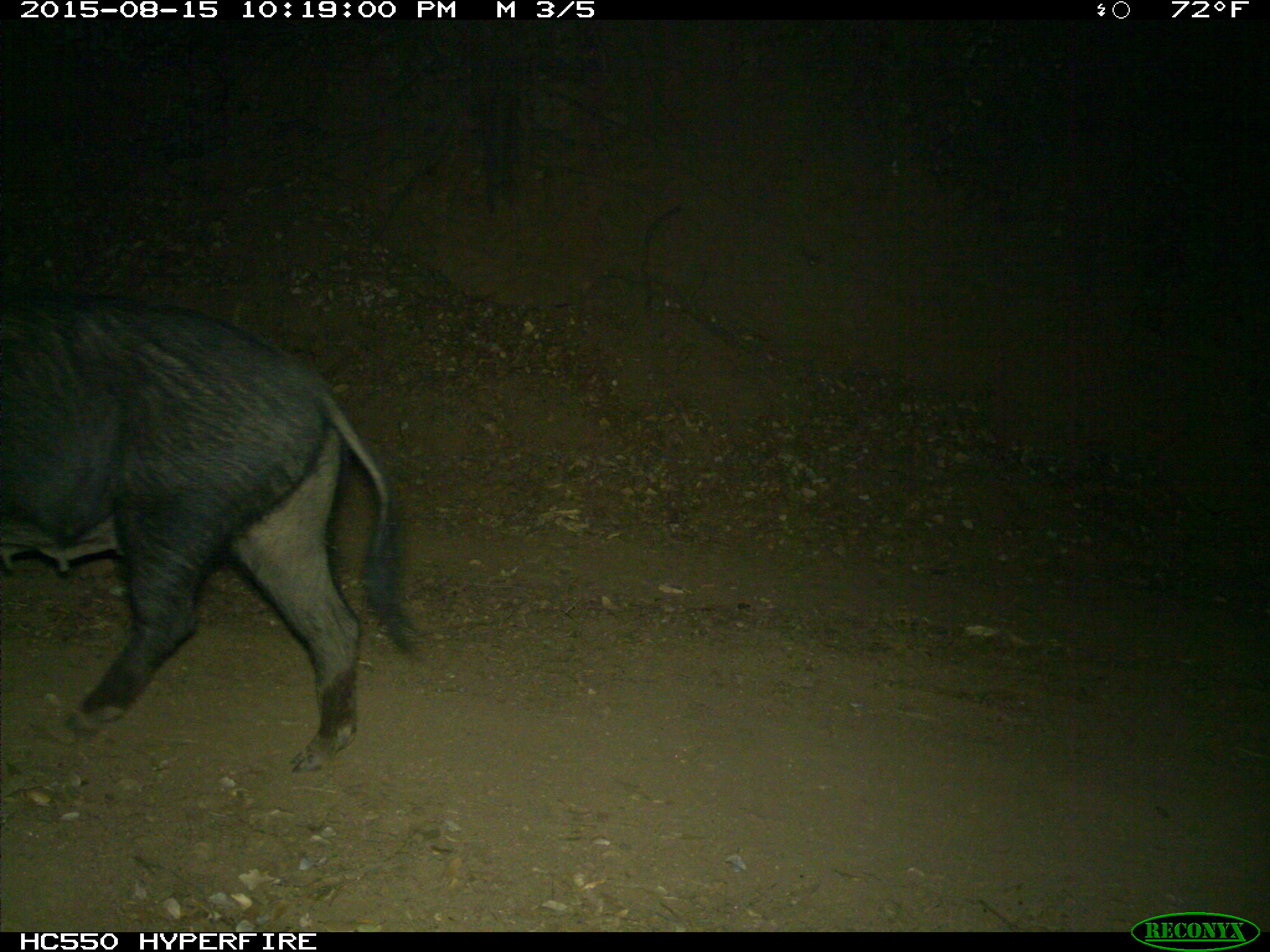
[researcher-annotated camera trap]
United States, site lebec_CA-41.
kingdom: Animalia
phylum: Chordata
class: Mammalia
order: Artiodactyla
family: Suidae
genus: Sus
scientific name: Sus scrofa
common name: wild boar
Sus scrofa (wild boar).